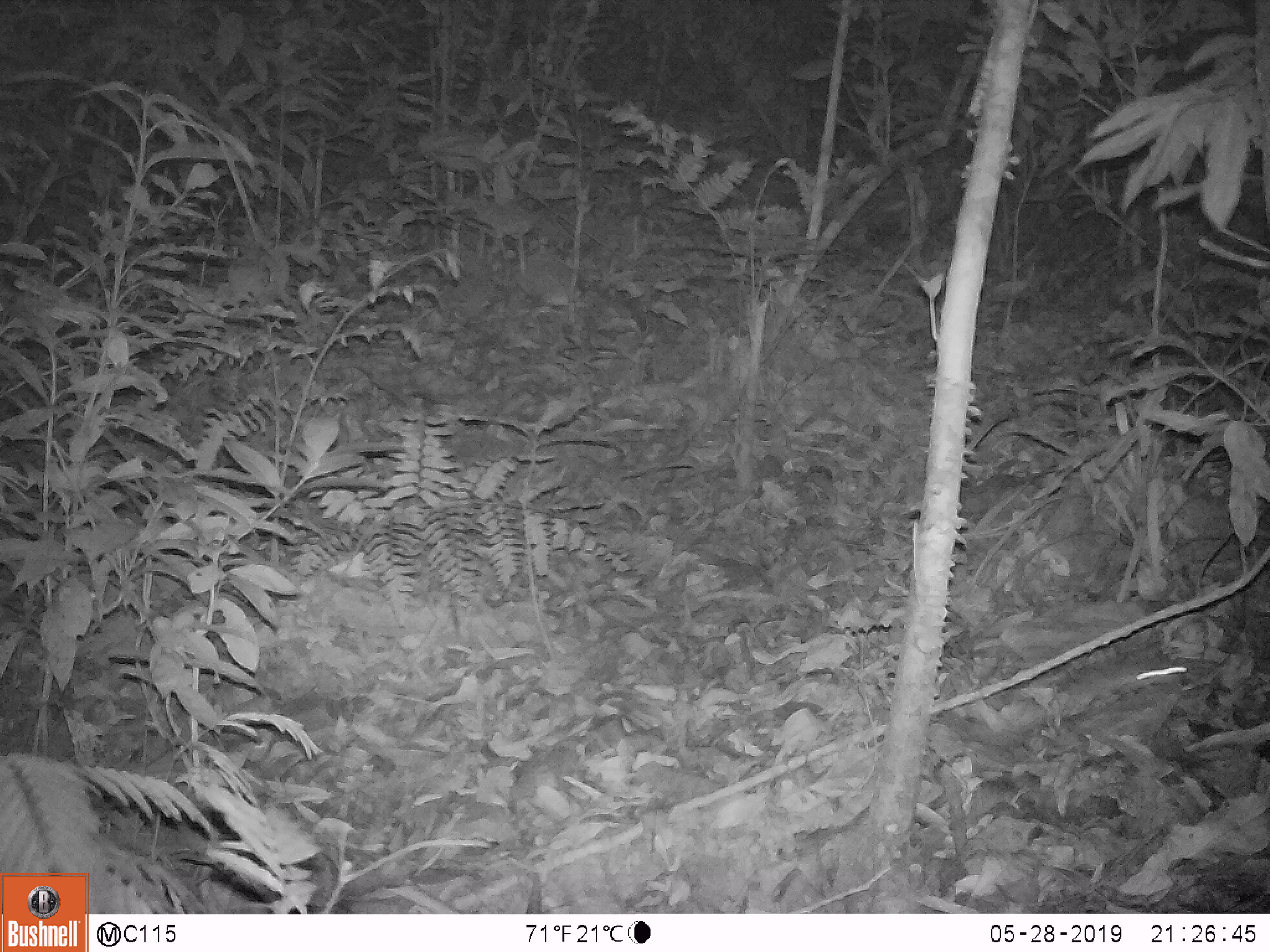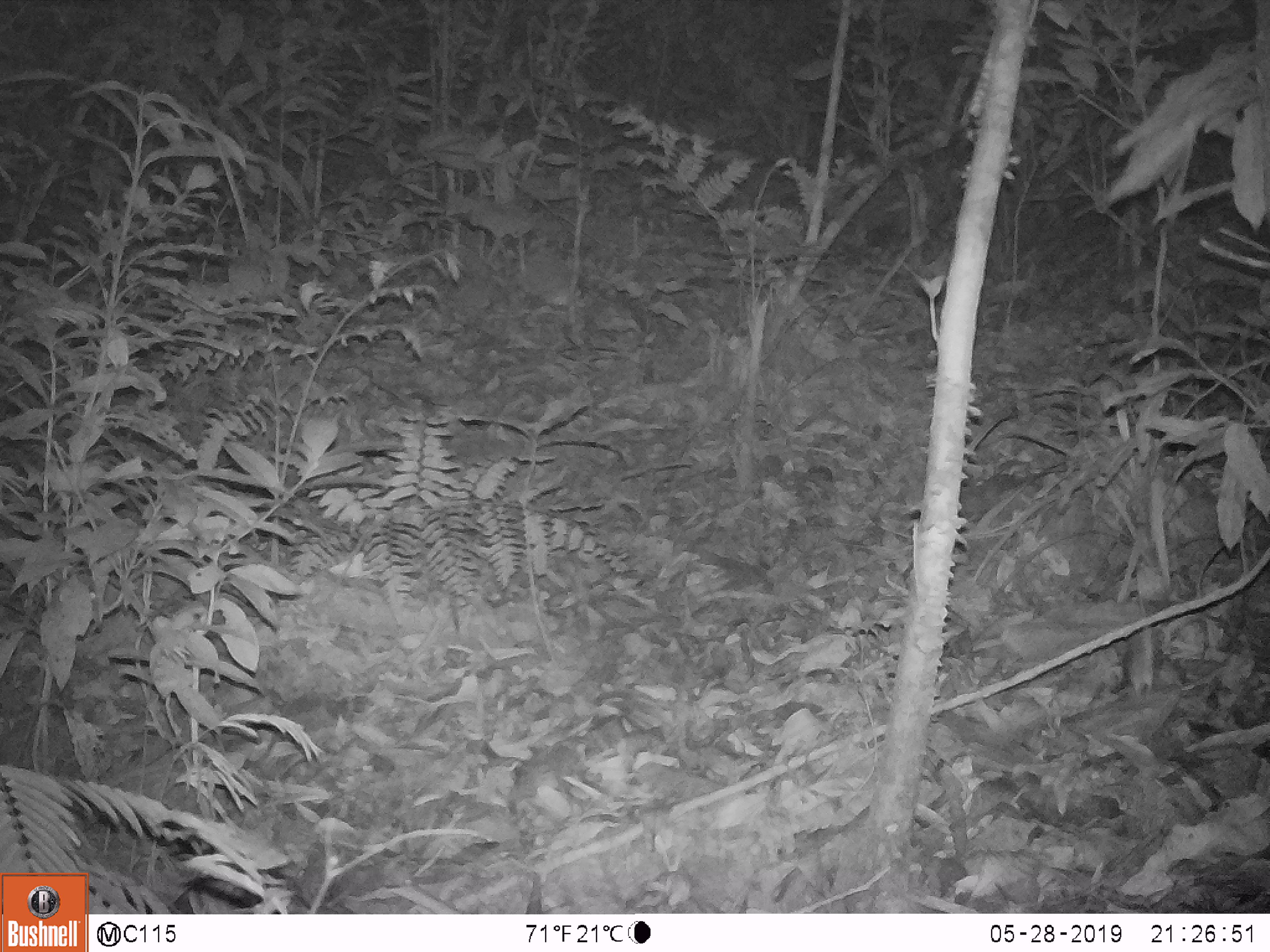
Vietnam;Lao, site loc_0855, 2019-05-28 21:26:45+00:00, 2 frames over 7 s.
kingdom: Animalia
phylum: Chordata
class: Mammalia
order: Rodentia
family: Muridae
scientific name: Muridae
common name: old-world mice and rats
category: unidentified murid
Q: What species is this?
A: Unidentified murid (old-world mice and rats) (Muridae).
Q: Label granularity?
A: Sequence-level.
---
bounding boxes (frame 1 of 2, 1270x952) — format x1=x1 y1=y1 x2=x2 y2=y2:
unidentified murid: x1=1057 y1=661 x2=1188 y2=712